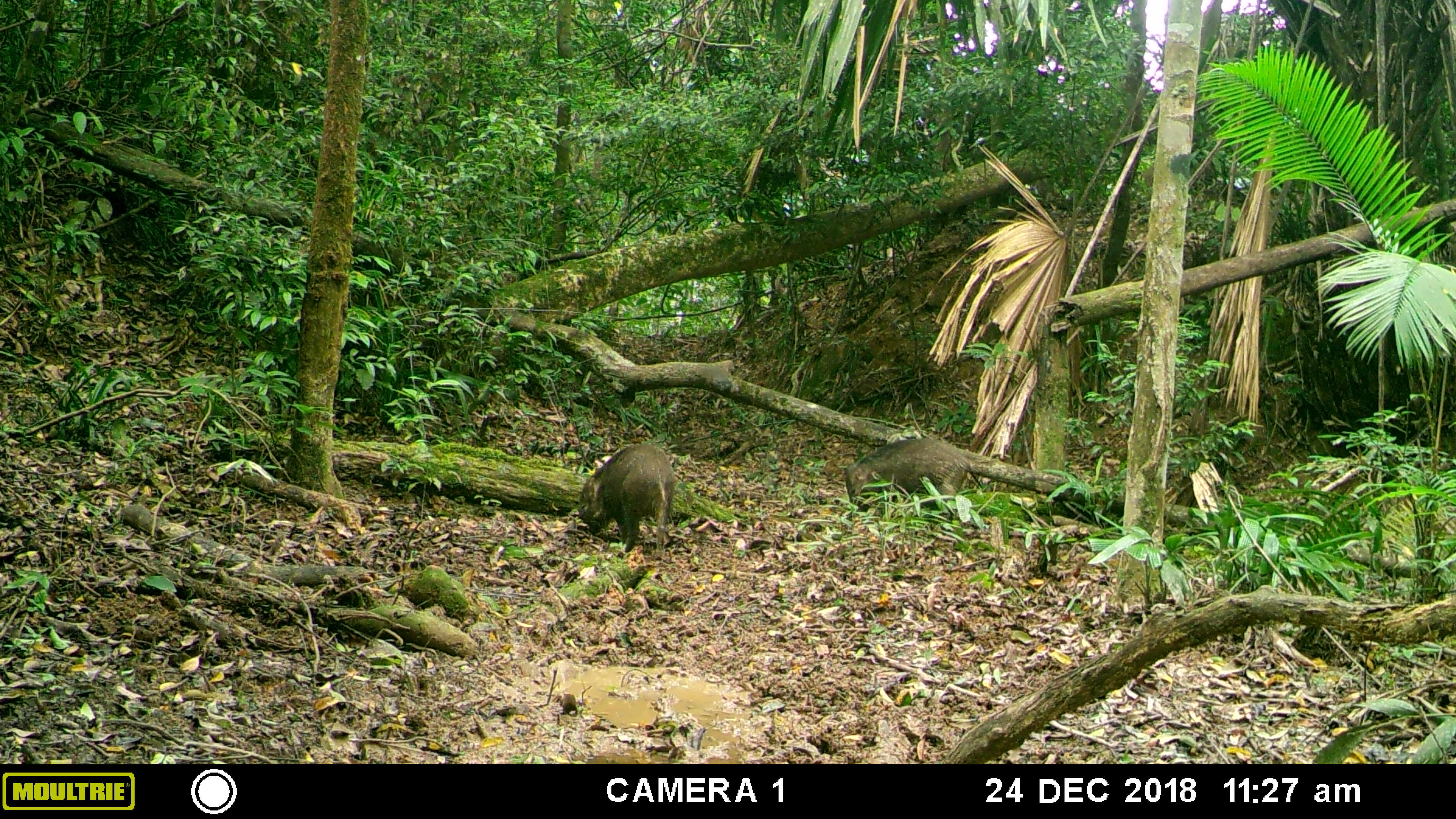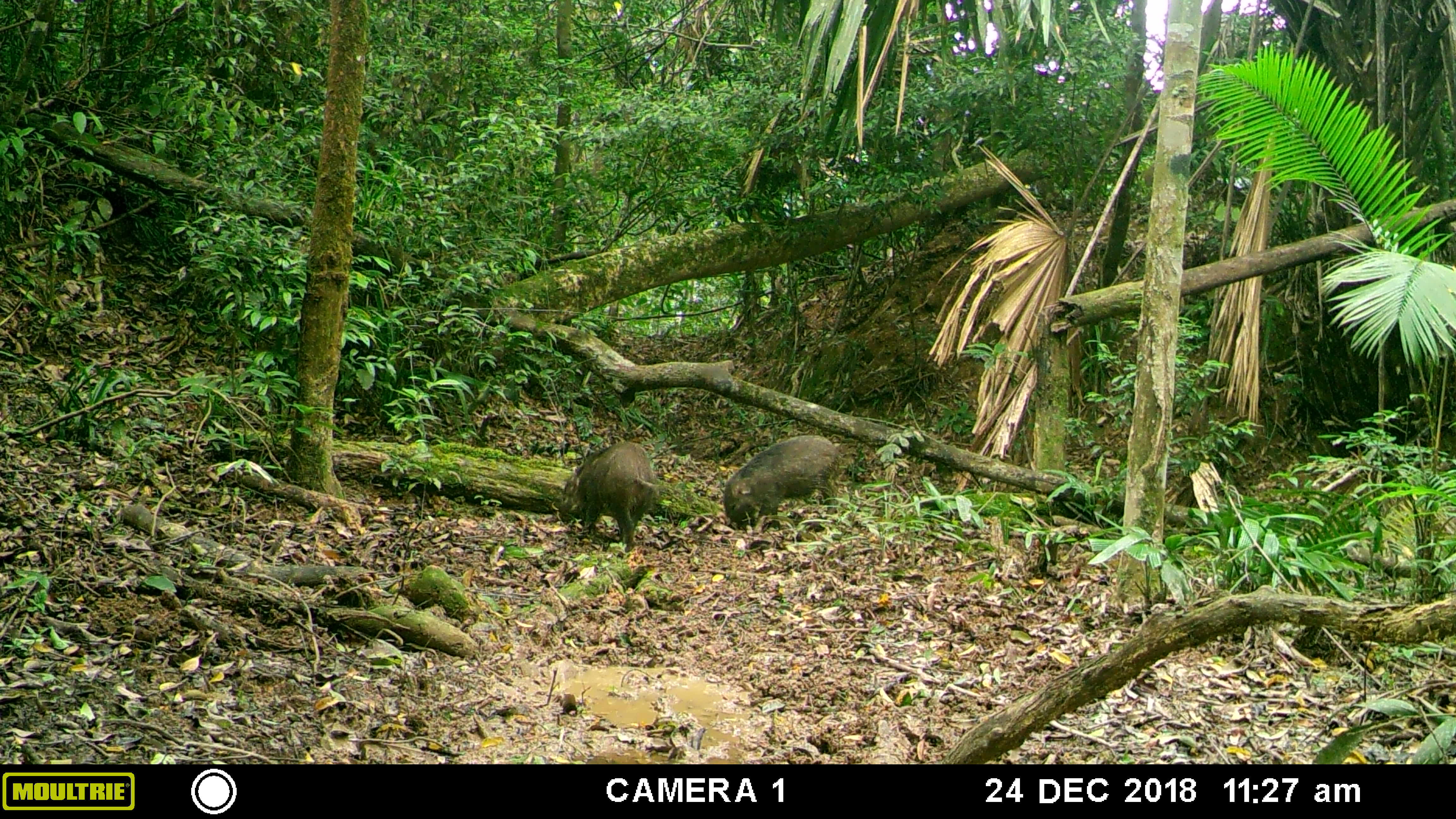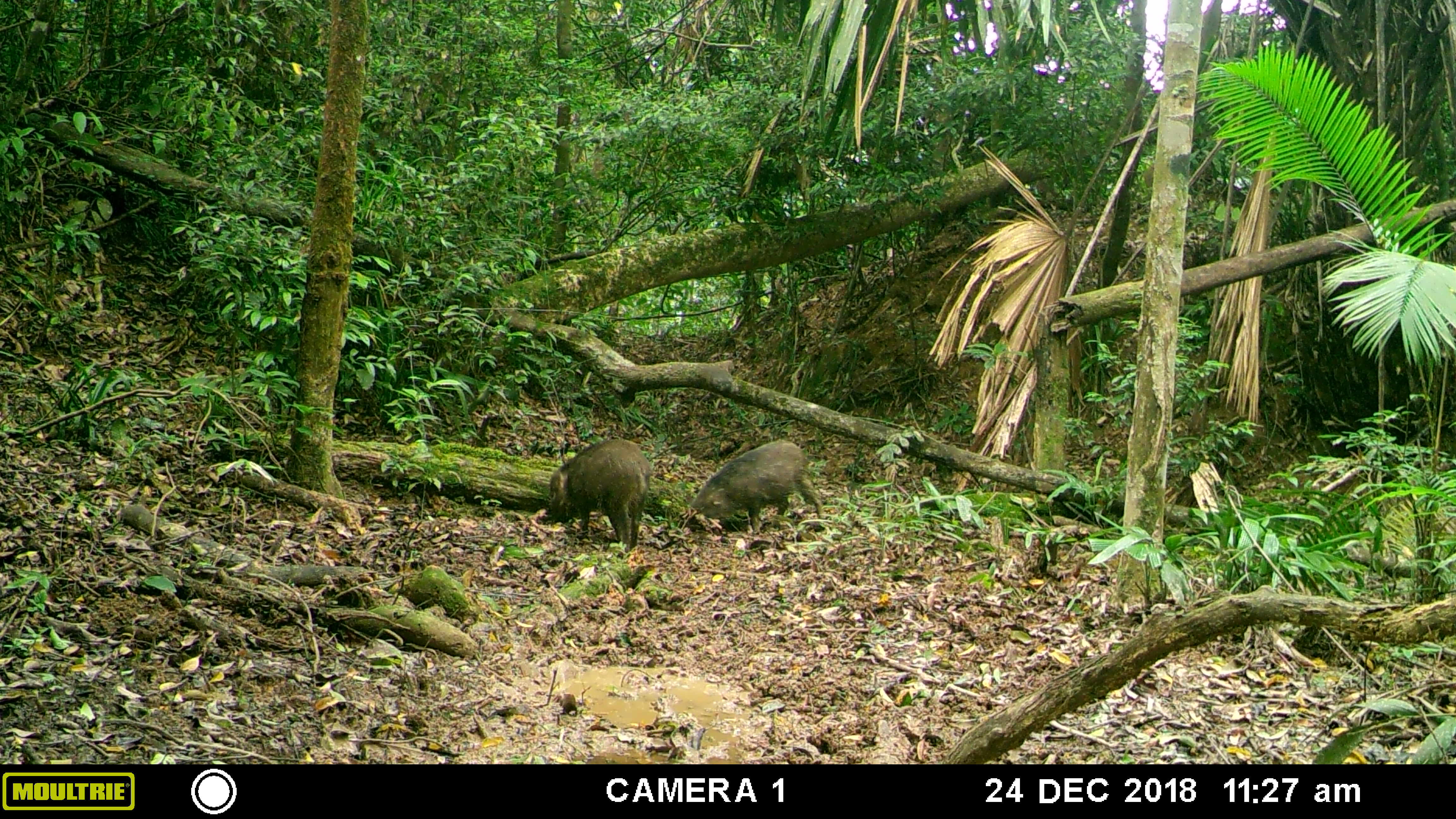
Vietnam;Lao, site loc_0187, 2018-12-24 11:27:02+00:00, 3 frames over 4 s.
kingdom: Animalia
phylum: Chordata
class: Mammalia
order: Artiodactyla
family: Suidae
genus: Sus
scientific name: Sus scrofa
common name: eurasian wild pig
Eurasian wild pig (Sus scrofa). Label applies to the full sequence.